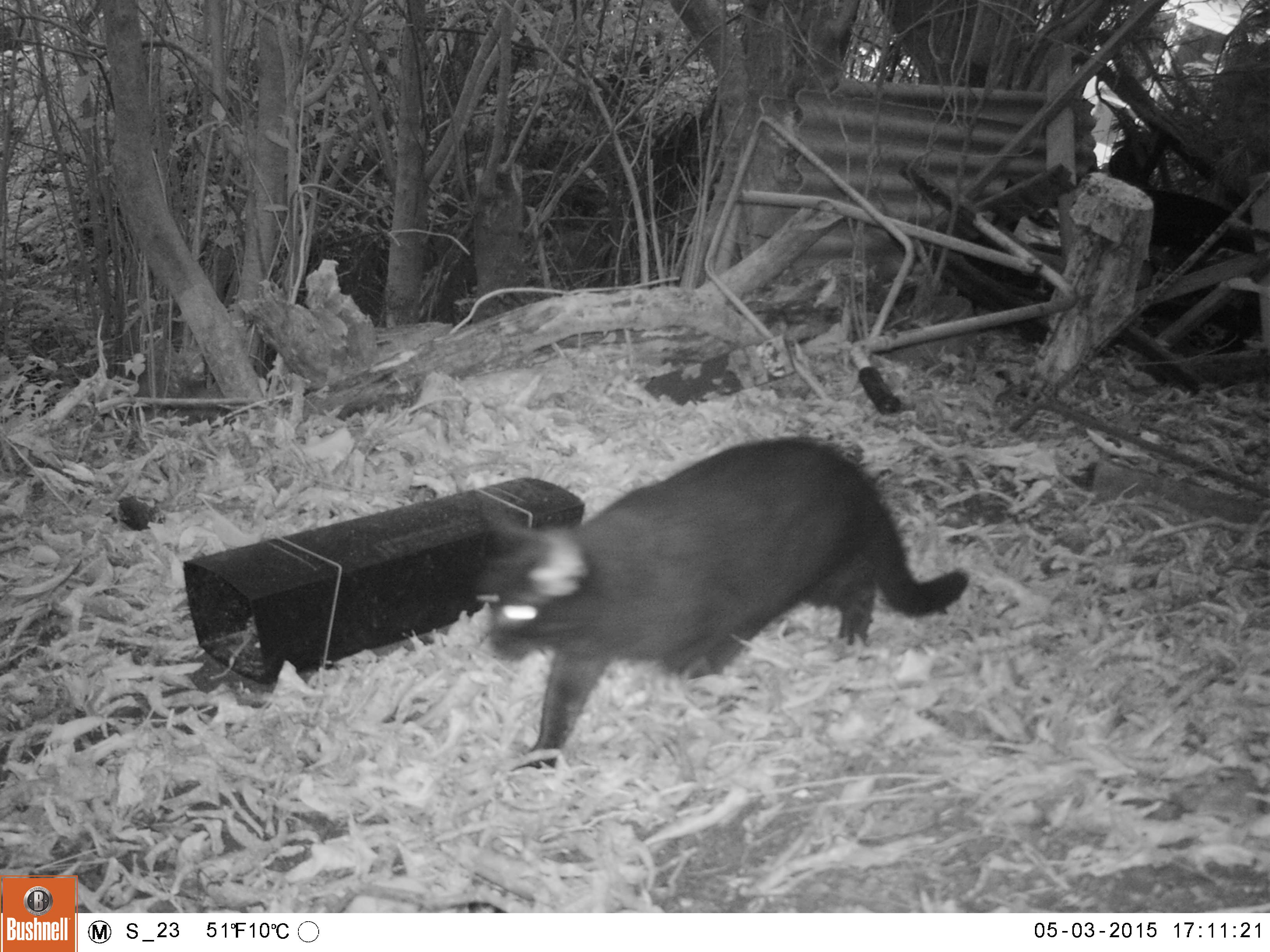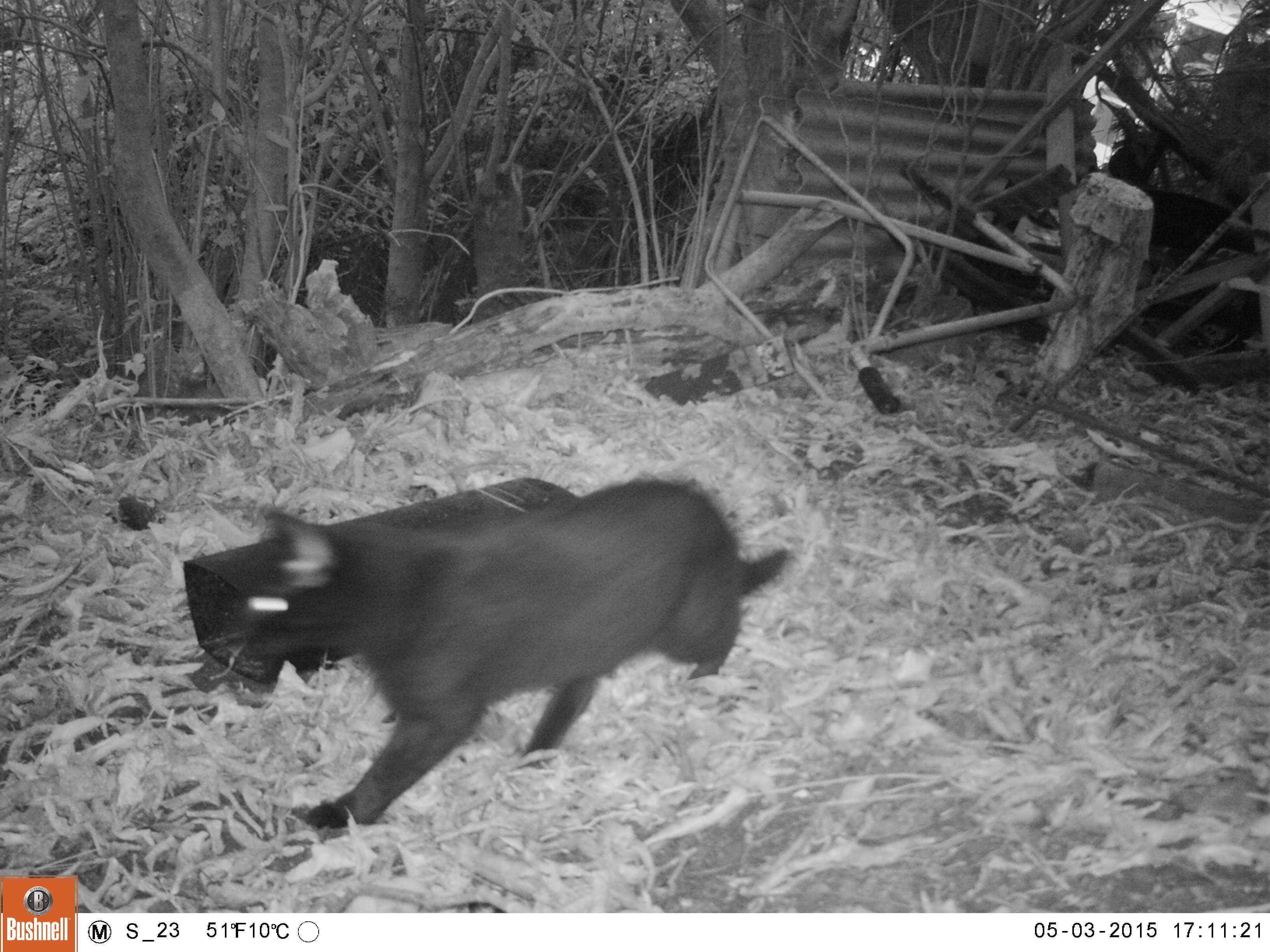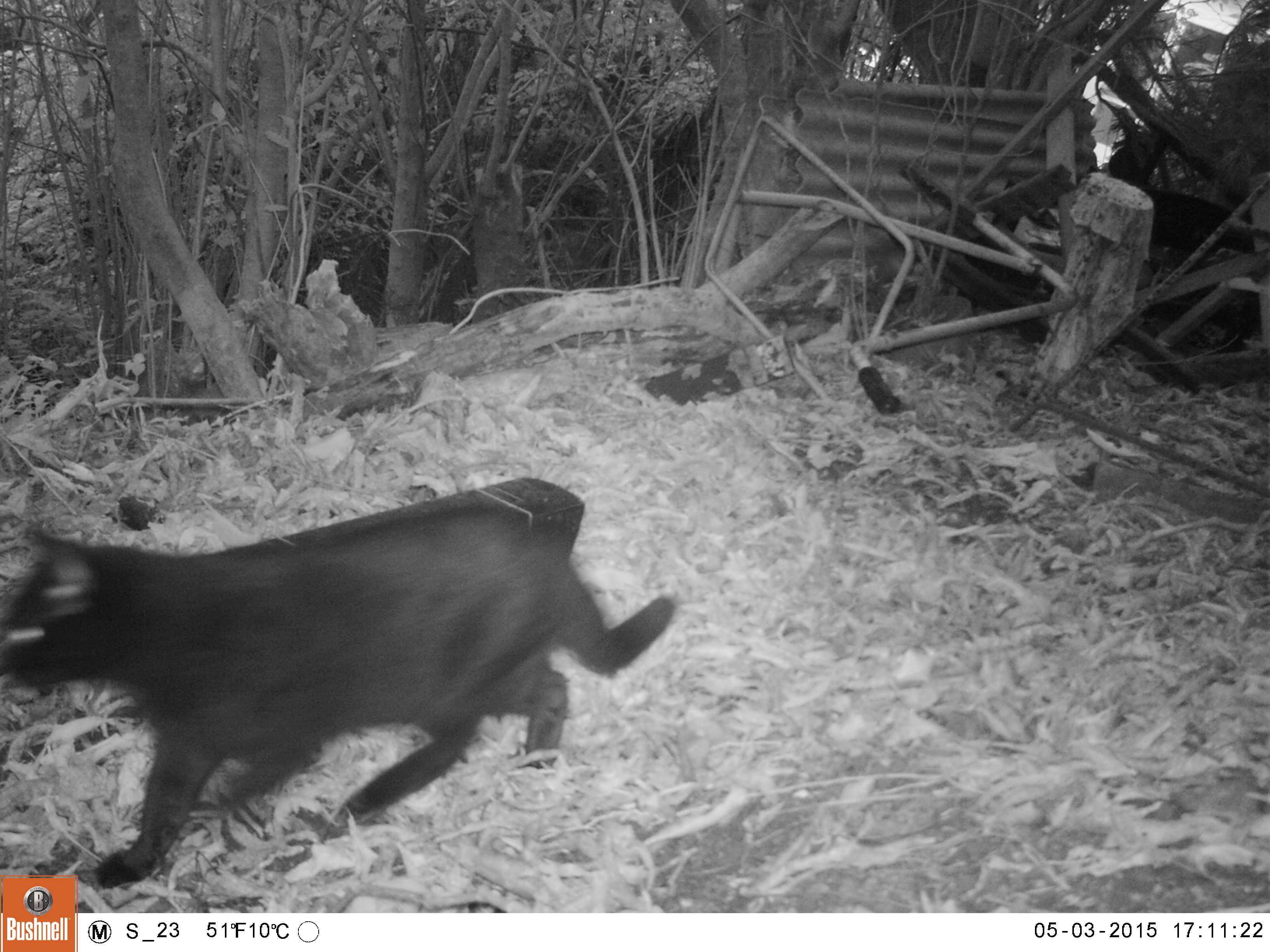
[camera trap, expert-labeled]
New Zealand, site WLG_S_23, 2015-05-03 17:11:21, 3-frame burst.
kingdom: Animalia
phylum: Chordata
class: Mammalia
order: Carnivora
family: Felidae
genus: Felis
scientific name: Felis catus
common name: domestic cat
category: cat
Cat (domestic cat) (Felis catus).